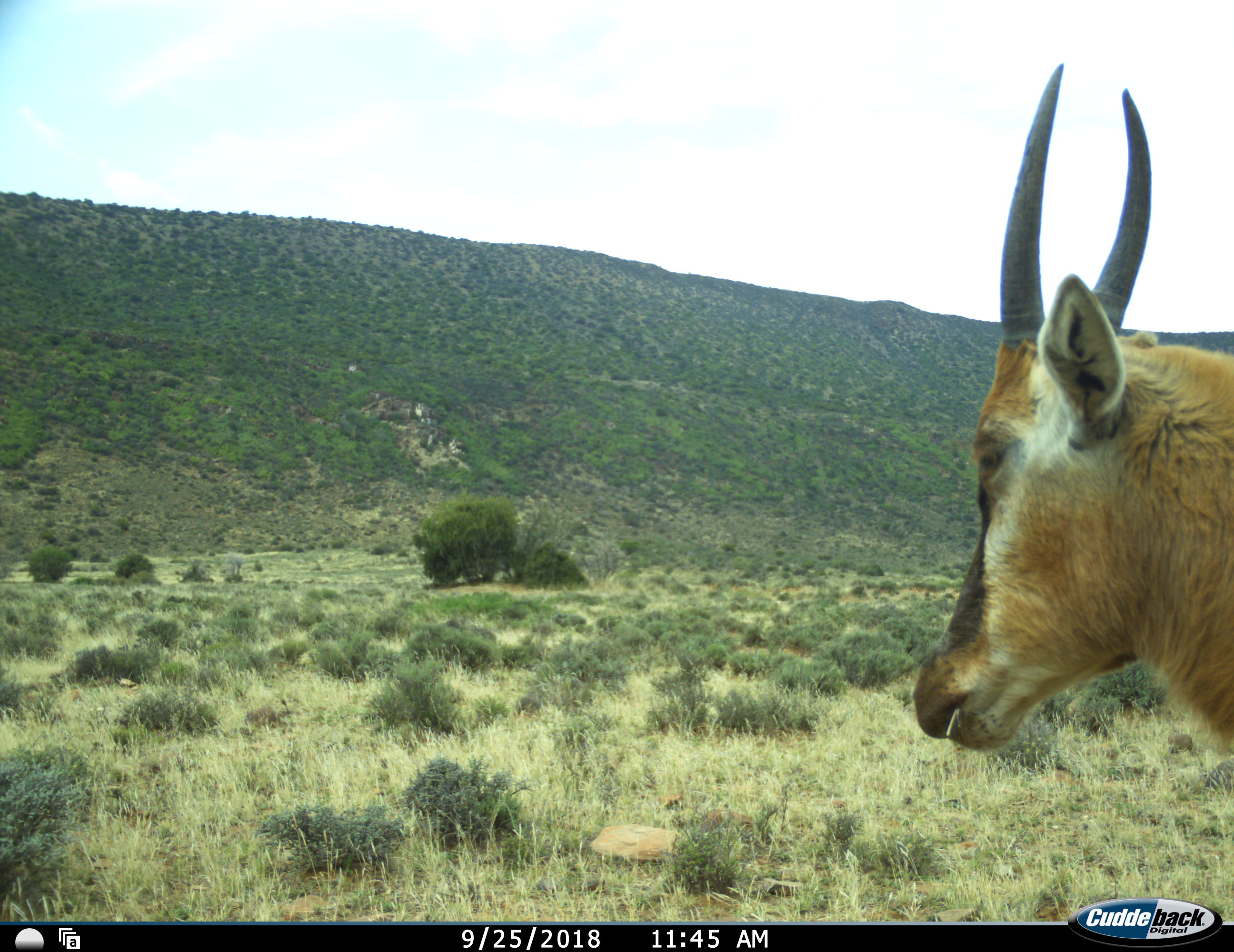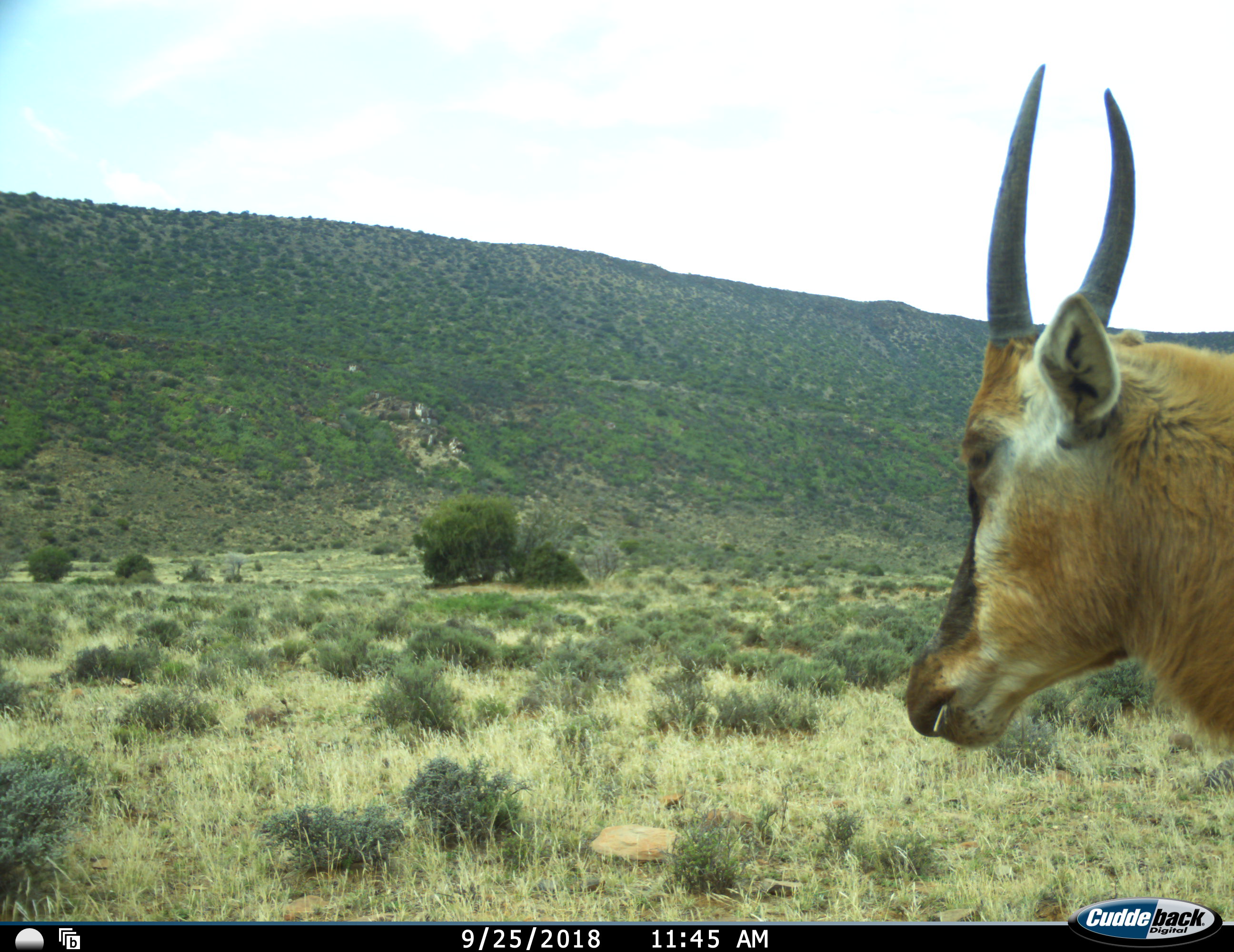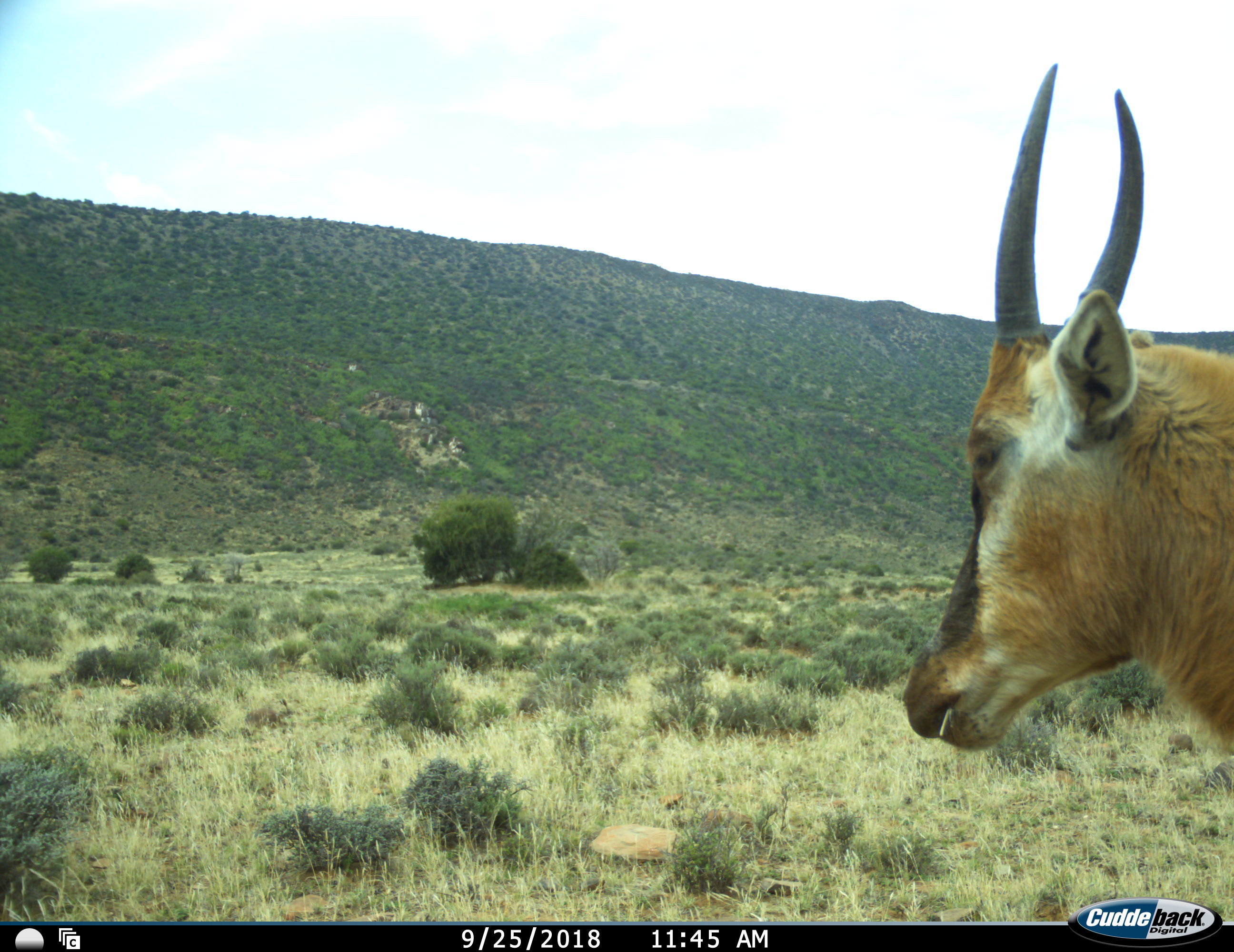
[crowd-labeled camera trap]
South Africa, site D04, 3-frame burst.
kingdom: Animalia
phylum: Chordata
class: Mammalia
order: Artiodactyla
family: Bovidae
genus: Damaliscus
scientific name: Damaliscus pygargus phillipsi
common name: blesbok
Blesbok (Damaliscus pygargus phillipsi), count 1. Behavior (volunteer vote fractions): standing 60%, resting 0%, moving 20%, interacting 0%. Young present (vote fraction): 20%. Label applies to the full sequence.